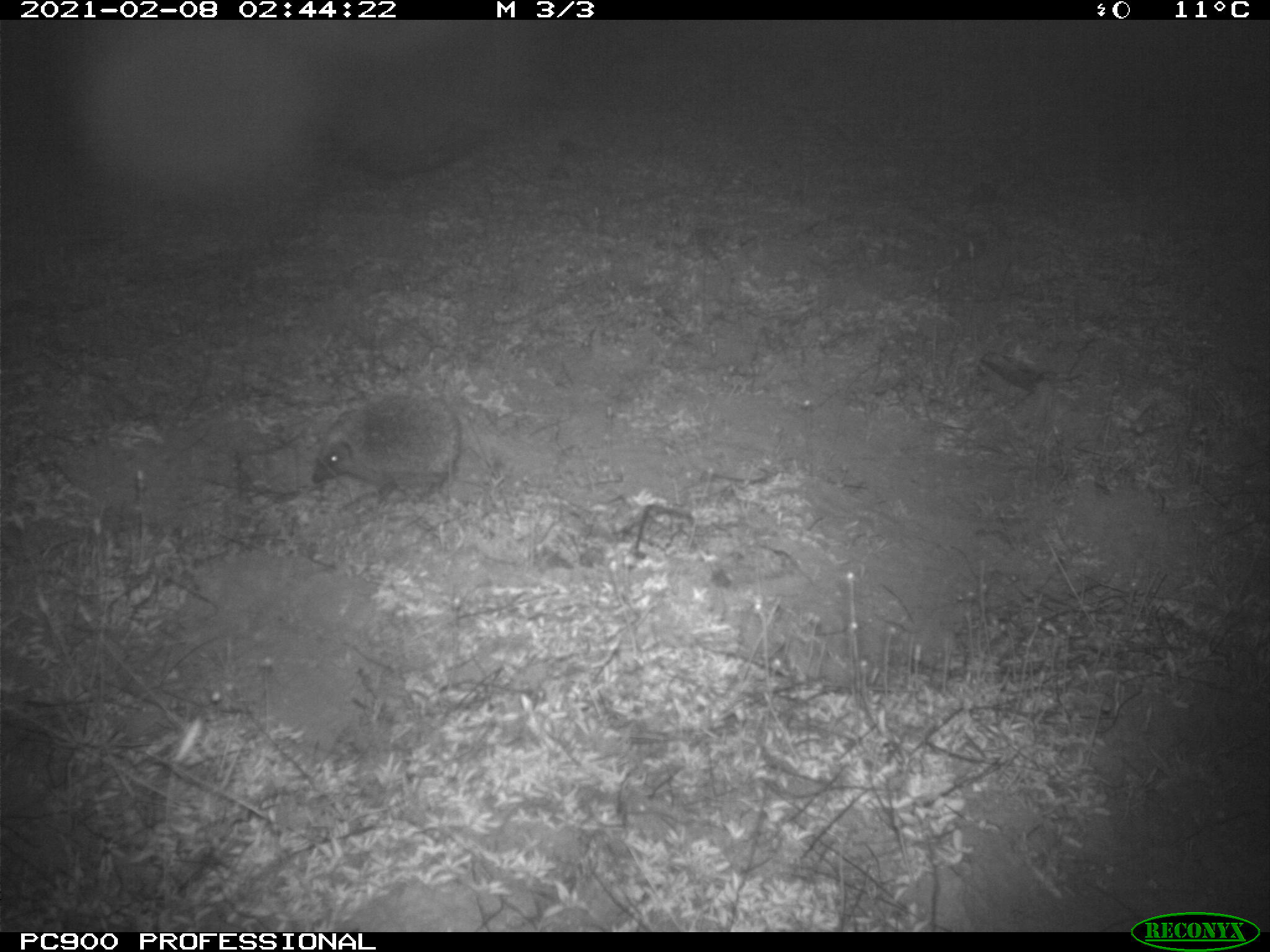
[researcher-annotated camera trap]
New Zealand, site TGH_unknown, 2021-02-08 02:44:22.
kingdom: Animalia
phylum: Chordata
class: Mammalia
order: Eulipotyphla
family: Erinaceidae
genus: Erinaceus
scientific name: Erinaceus europaeus europaeus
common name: european hedgehog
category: hedgehog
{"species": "hedgehog (european hedgehog) (Erinaceus europaeus europaeus)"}